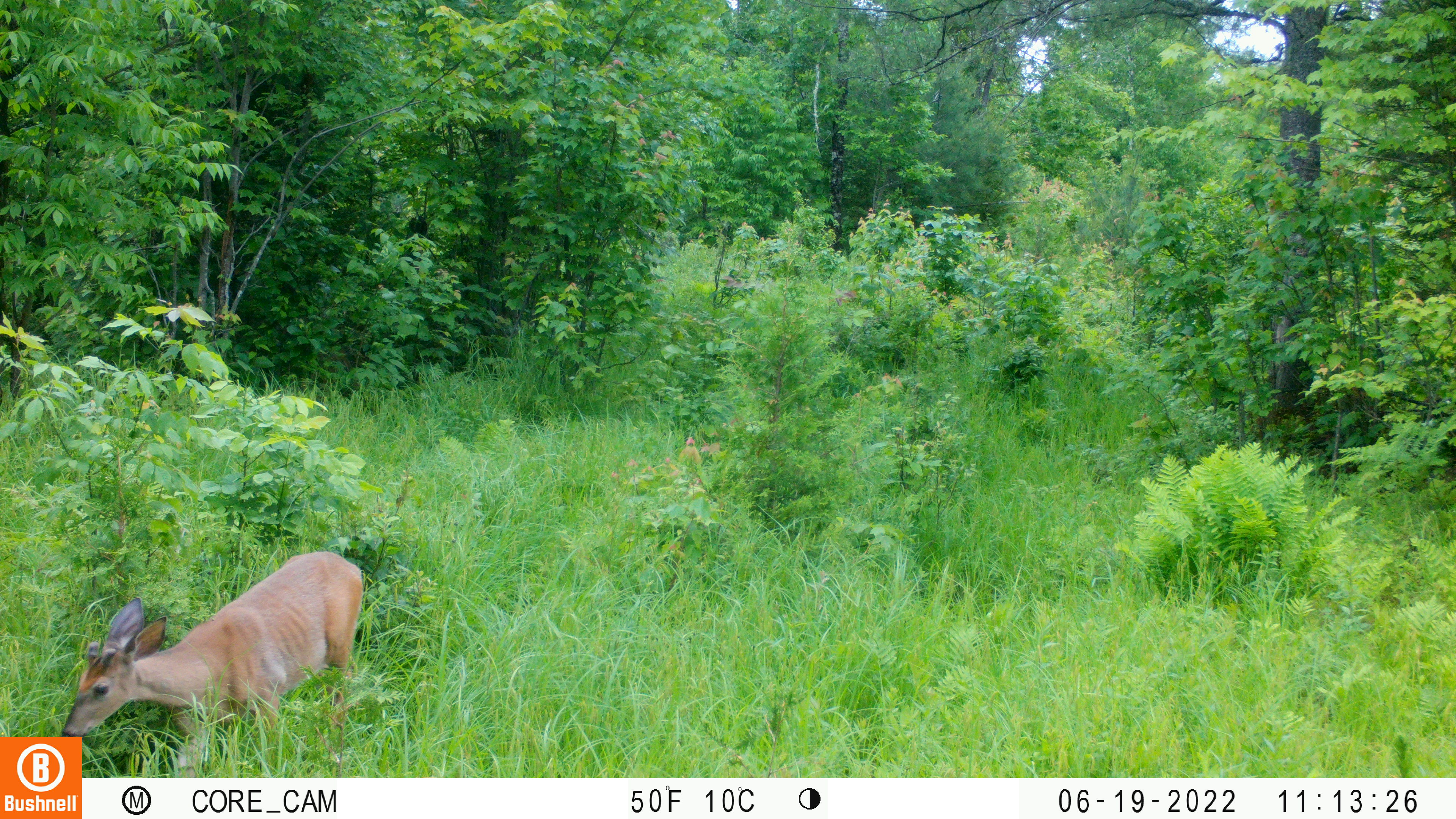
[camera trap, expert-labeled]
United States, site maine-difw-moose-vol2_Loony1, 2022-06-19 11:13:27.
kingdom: Animalia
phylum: Chordata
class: Mammalia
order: Artiodactyla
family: Cervidae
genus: Odocoileus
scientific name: Odocoileus virginianus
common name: white-tailed deer